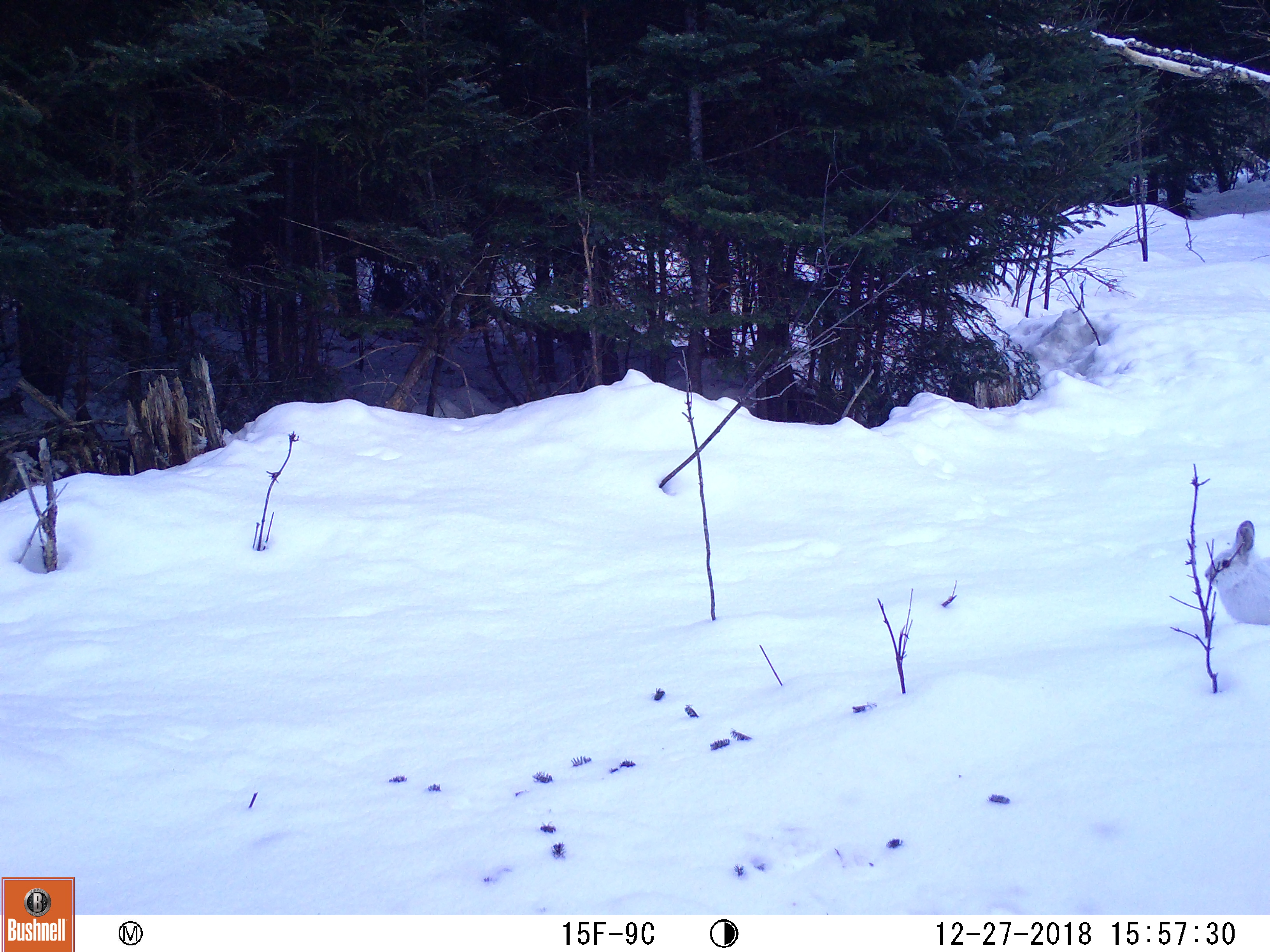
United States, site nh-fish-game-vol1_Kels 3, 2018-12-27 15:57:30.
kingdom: Animalia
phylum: Chordata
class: Mammalia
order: Lagomorpha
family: Leporidae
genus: Lepus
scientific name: Lepus americanus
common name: snowshoe hare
Snowshoe hare (Lepus americanus).